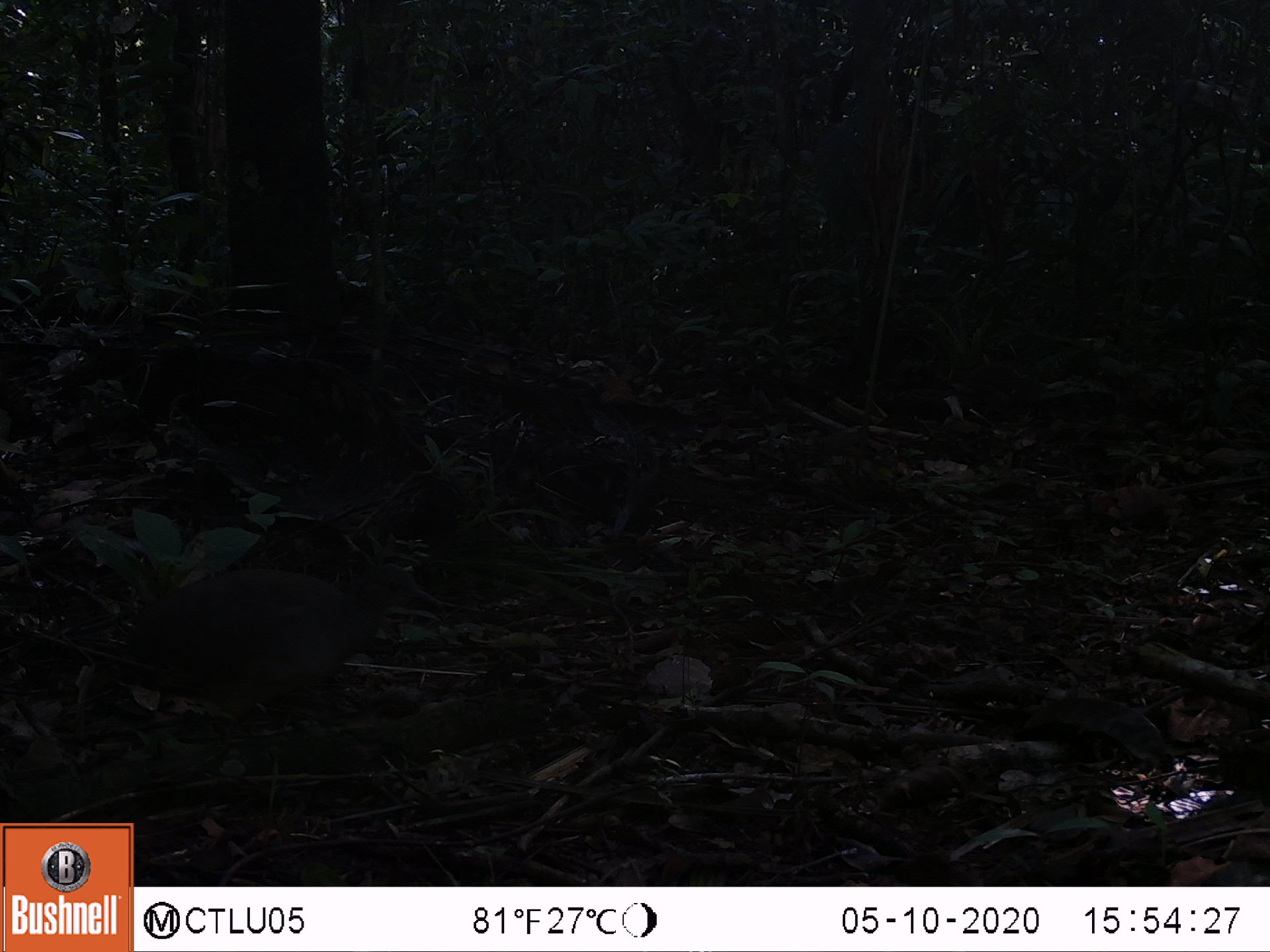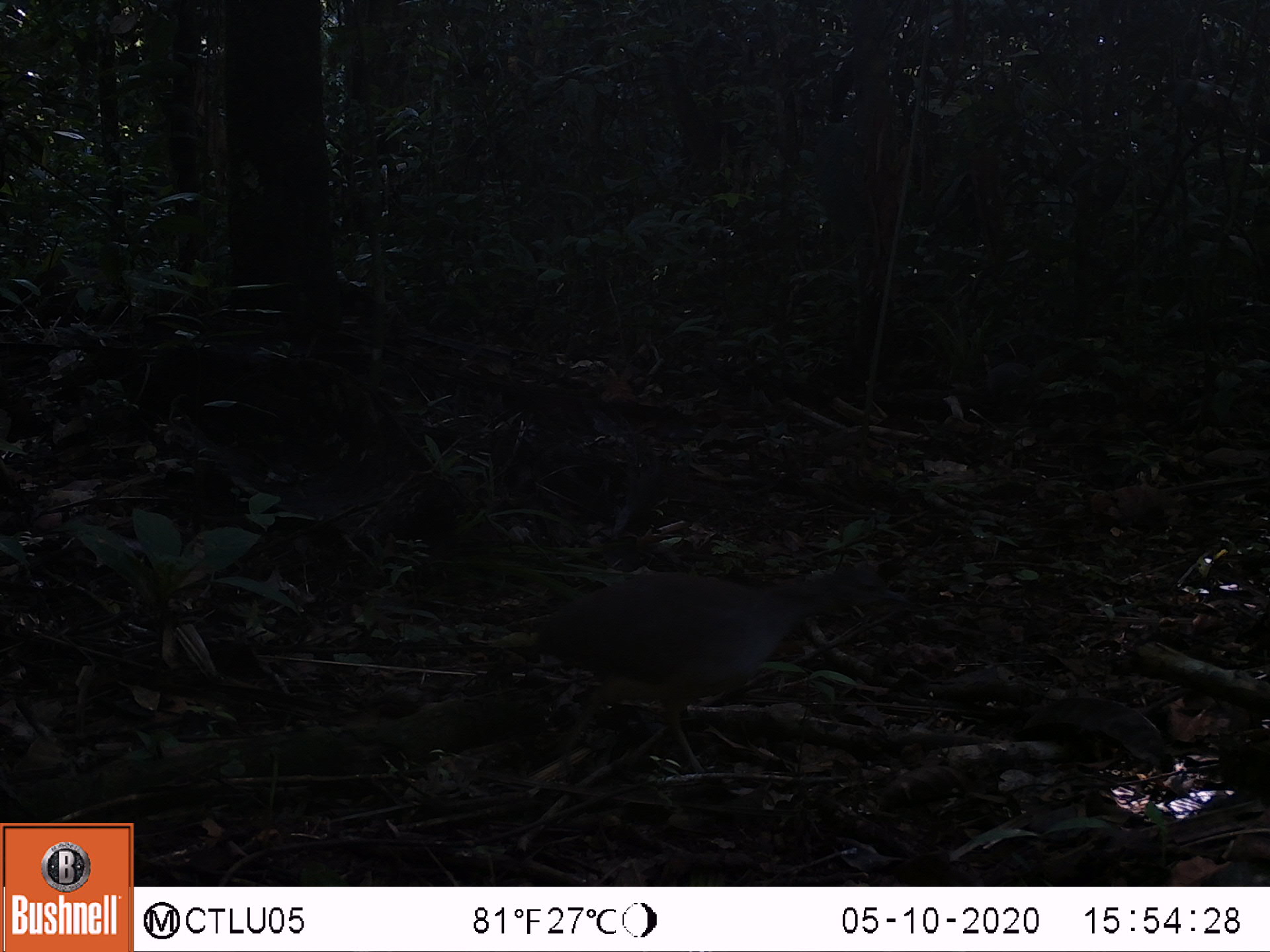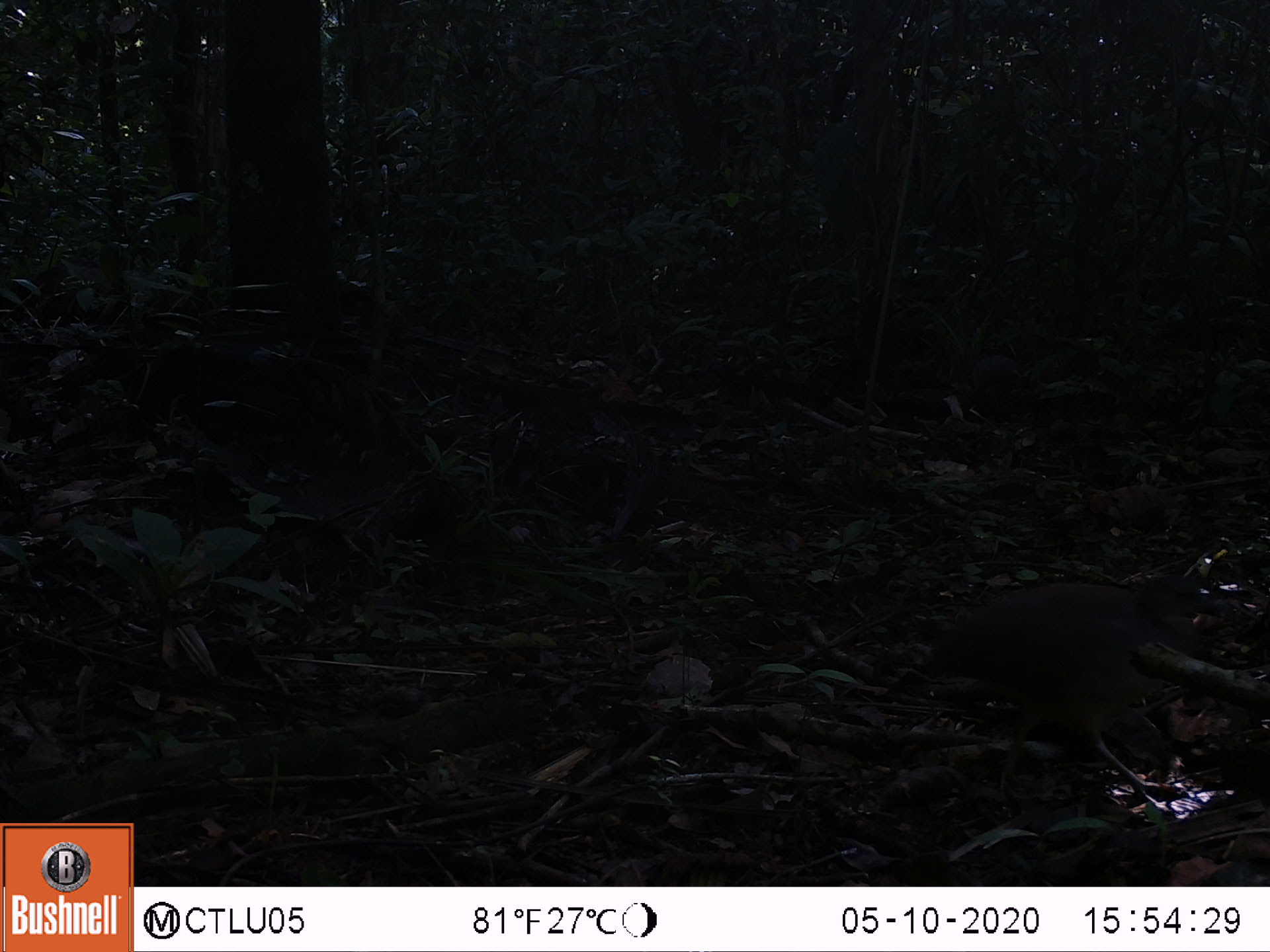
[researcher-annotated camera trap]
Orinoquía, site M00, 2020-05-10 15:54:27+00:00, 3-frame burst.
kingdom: Animalia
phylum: Chordata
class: Aves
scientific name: Aves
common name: bird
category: unknown bird